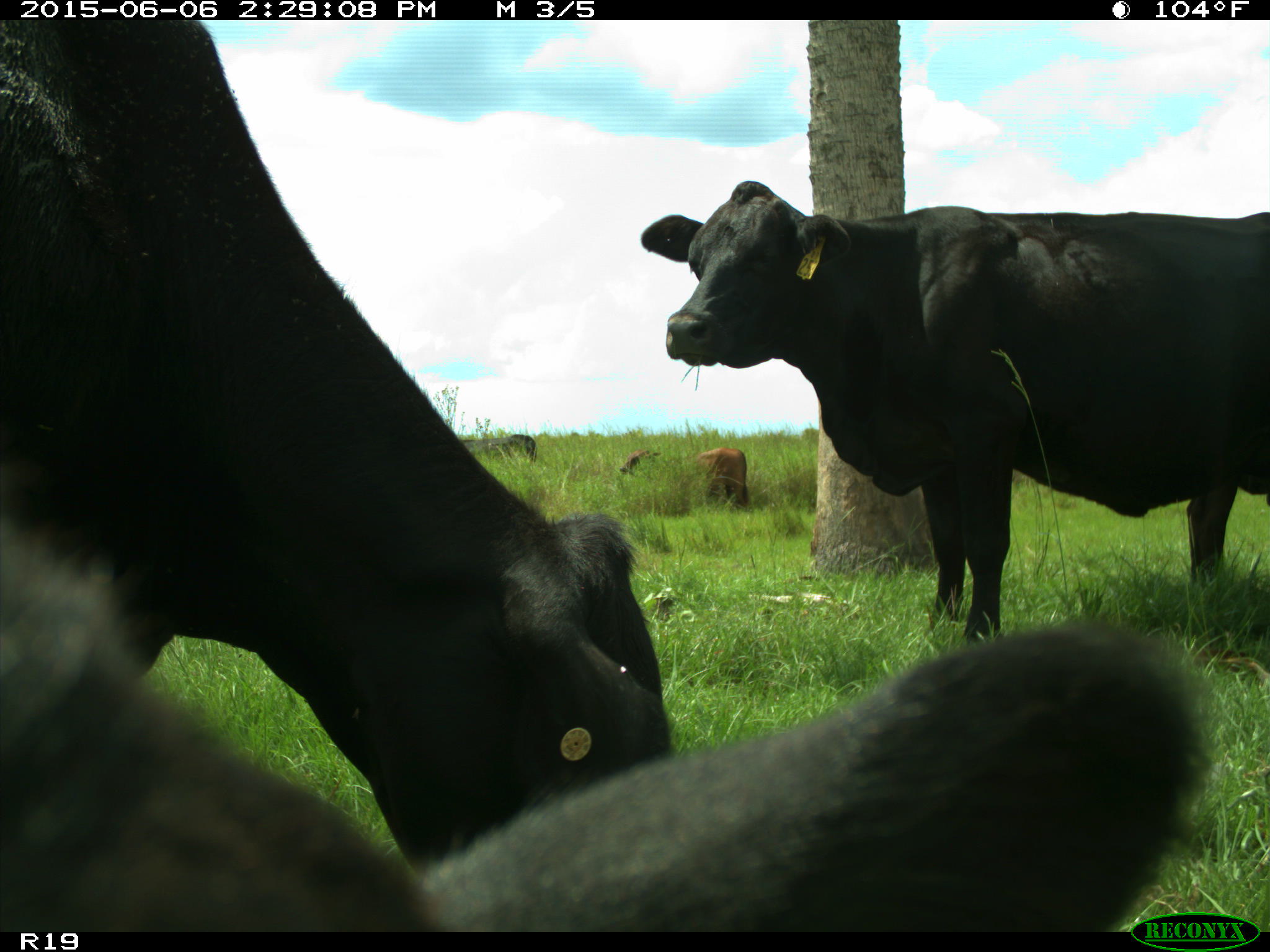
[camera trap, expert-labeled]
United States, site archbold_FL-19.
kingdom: Animalia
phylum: Chordata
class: Mammalia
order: Artiodactyla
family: Bovidae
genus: Bos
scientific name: Bos taurus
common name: domestic cow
Bos taurus (domestic cow).